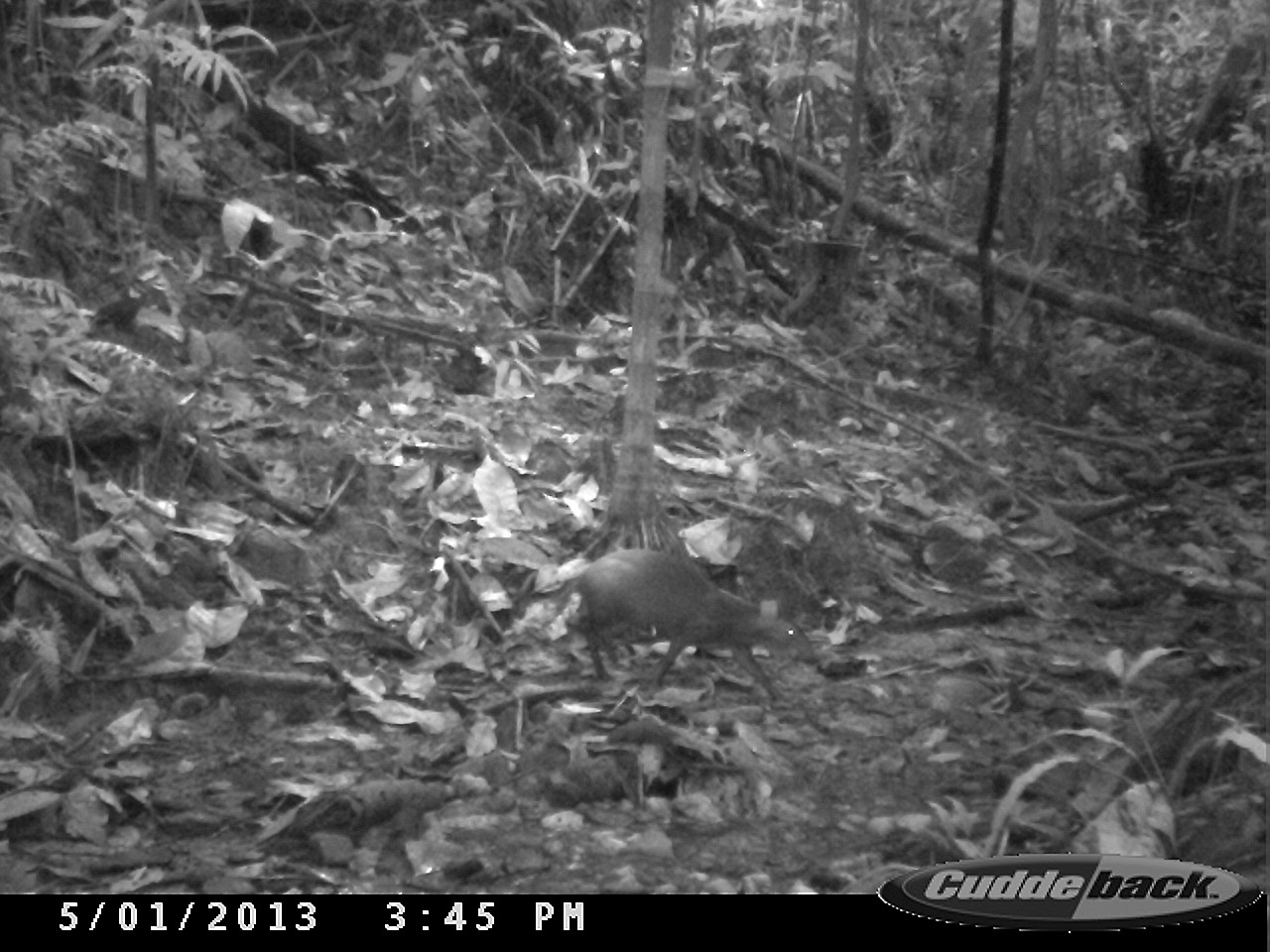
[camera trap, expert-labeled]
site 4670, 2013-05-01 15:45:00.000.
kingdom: Animalia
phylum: Chordata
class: Mammalia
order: Rodentia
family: Dasyproctidae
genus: Dasyprocta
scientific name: Dasyprocta leporina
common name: red-rumped agouti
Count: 1.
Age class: adult.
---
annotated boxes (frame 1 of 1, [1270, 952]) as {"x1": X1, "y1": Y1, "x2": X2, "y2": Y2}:
dasyprocta leporina: {"x1": 550, "y1": 545, "x2": 819, "y2": 710}